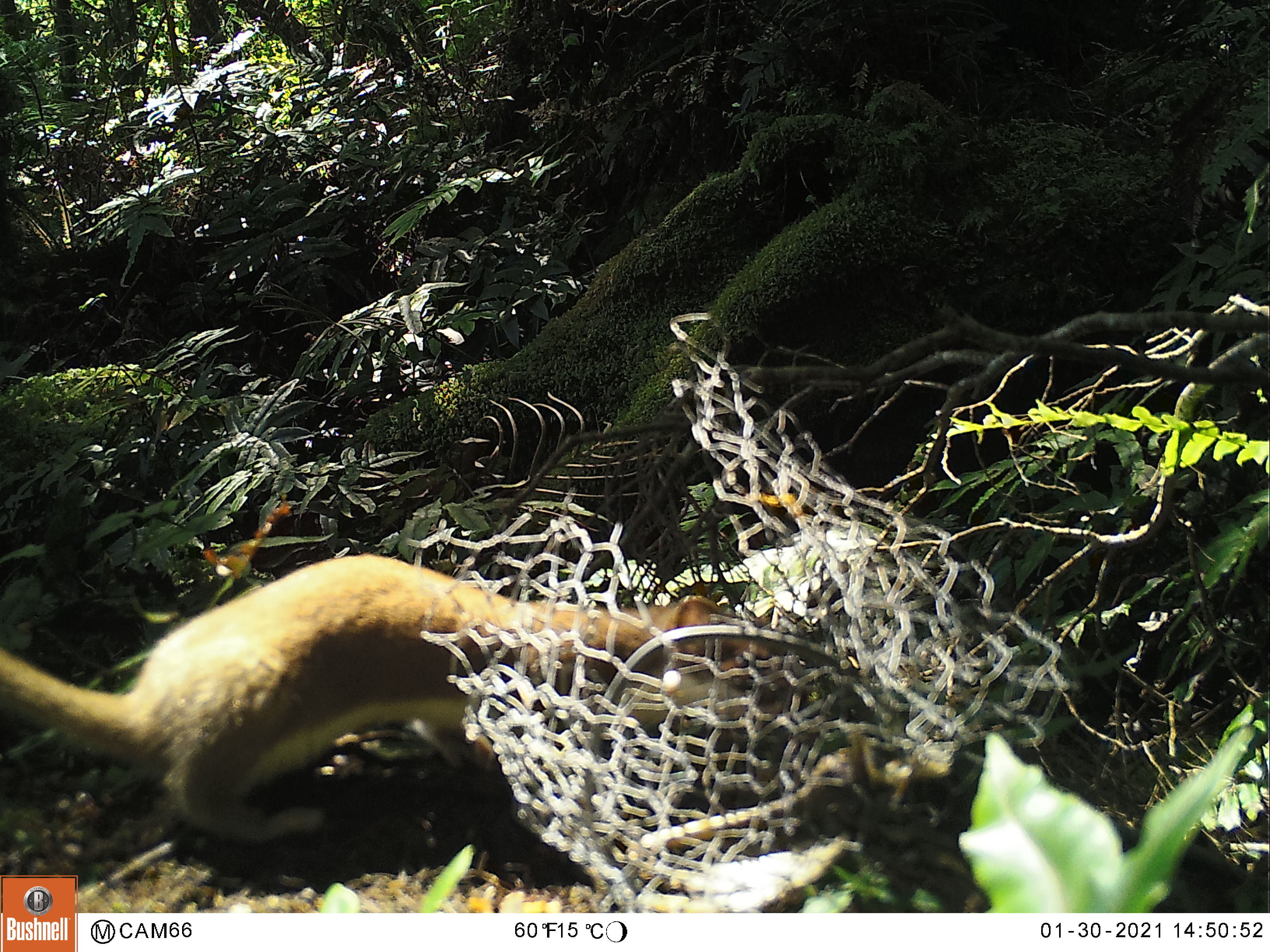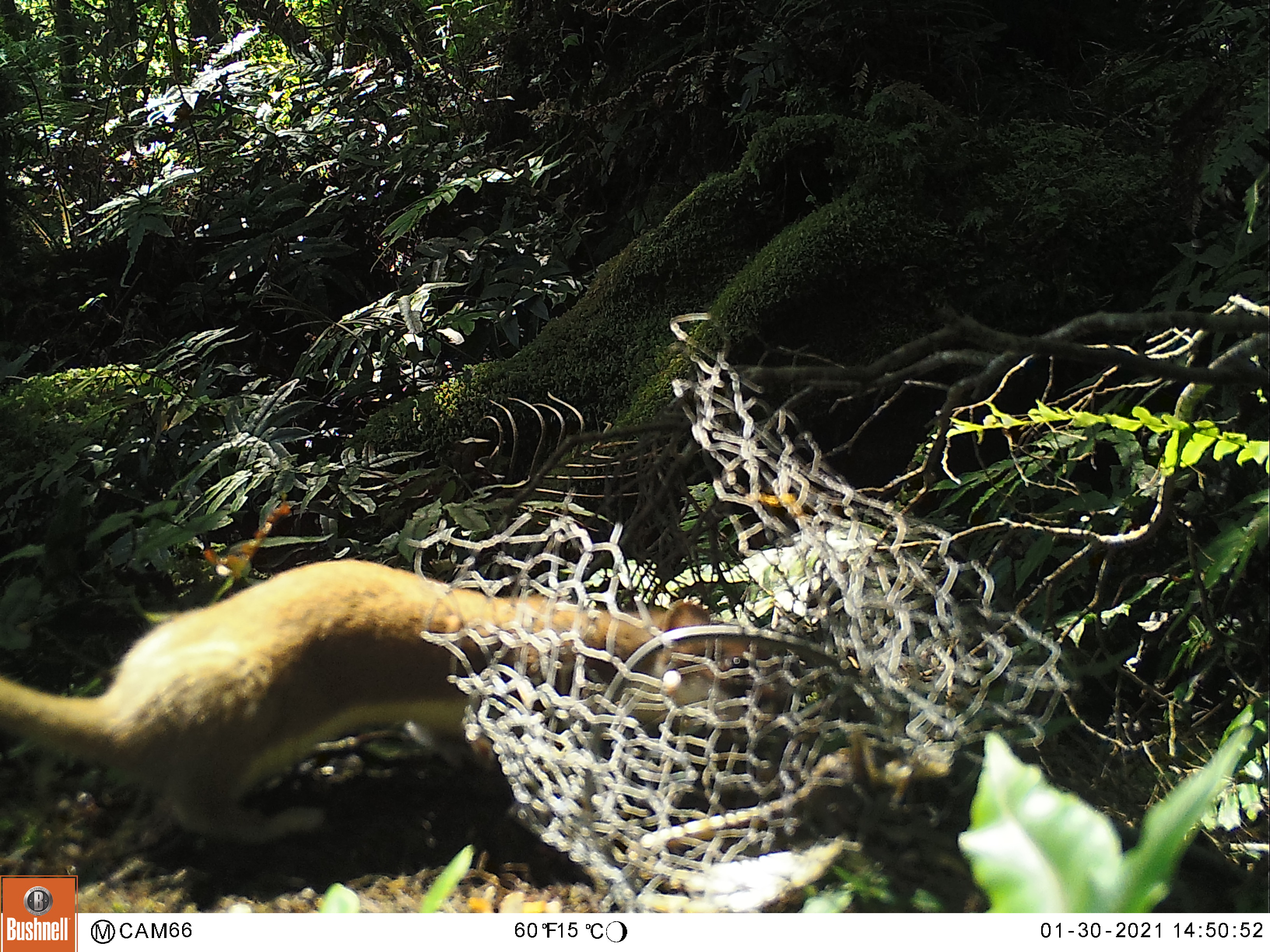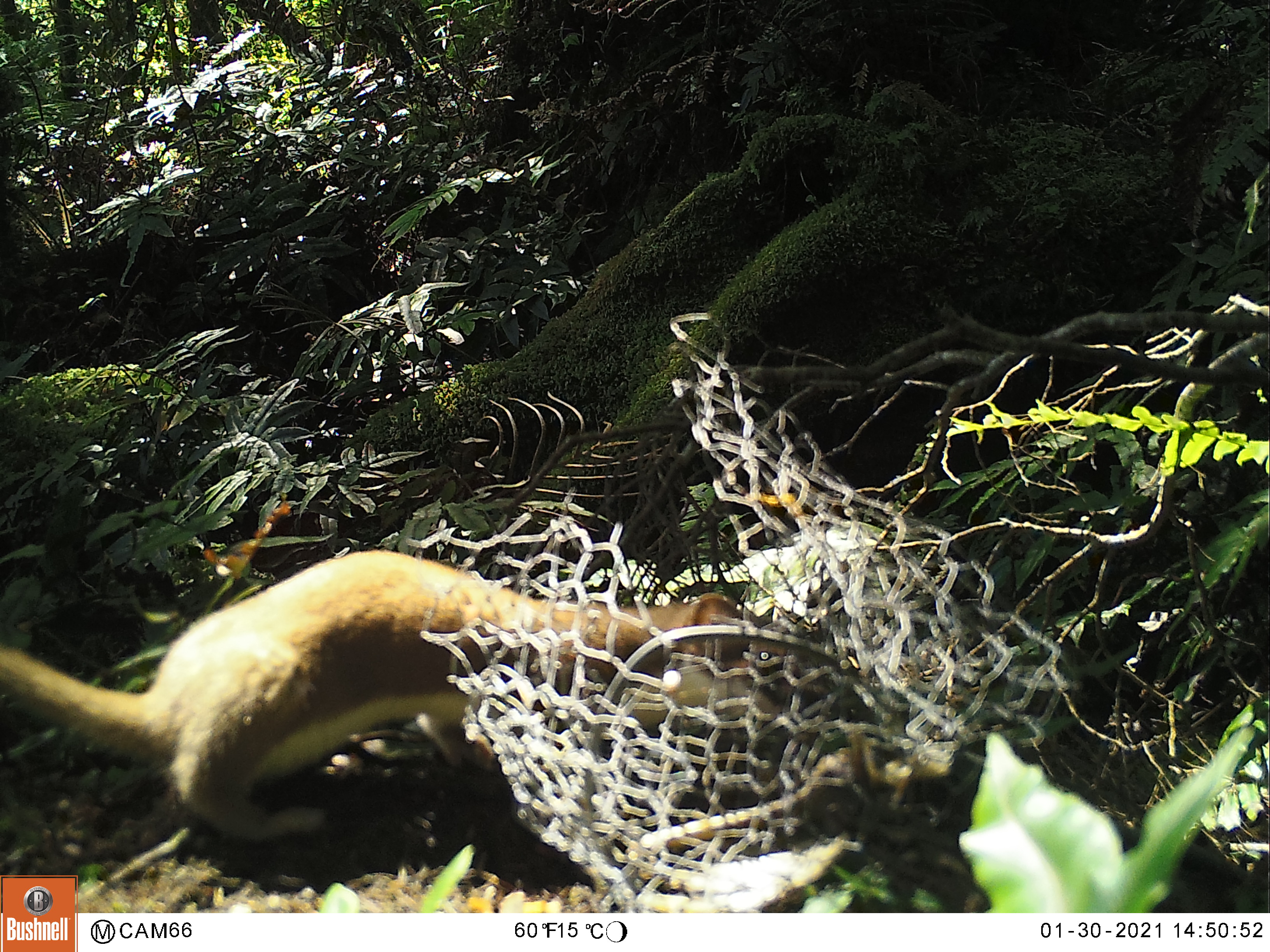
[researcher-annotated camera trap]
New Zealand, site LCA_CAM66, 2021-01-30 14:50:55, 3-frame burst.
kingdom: Animalia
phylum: Chordata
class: Mammalia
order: Carnivora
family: Mustelidae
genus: Mustela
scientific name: Mustela erminea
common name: stoat